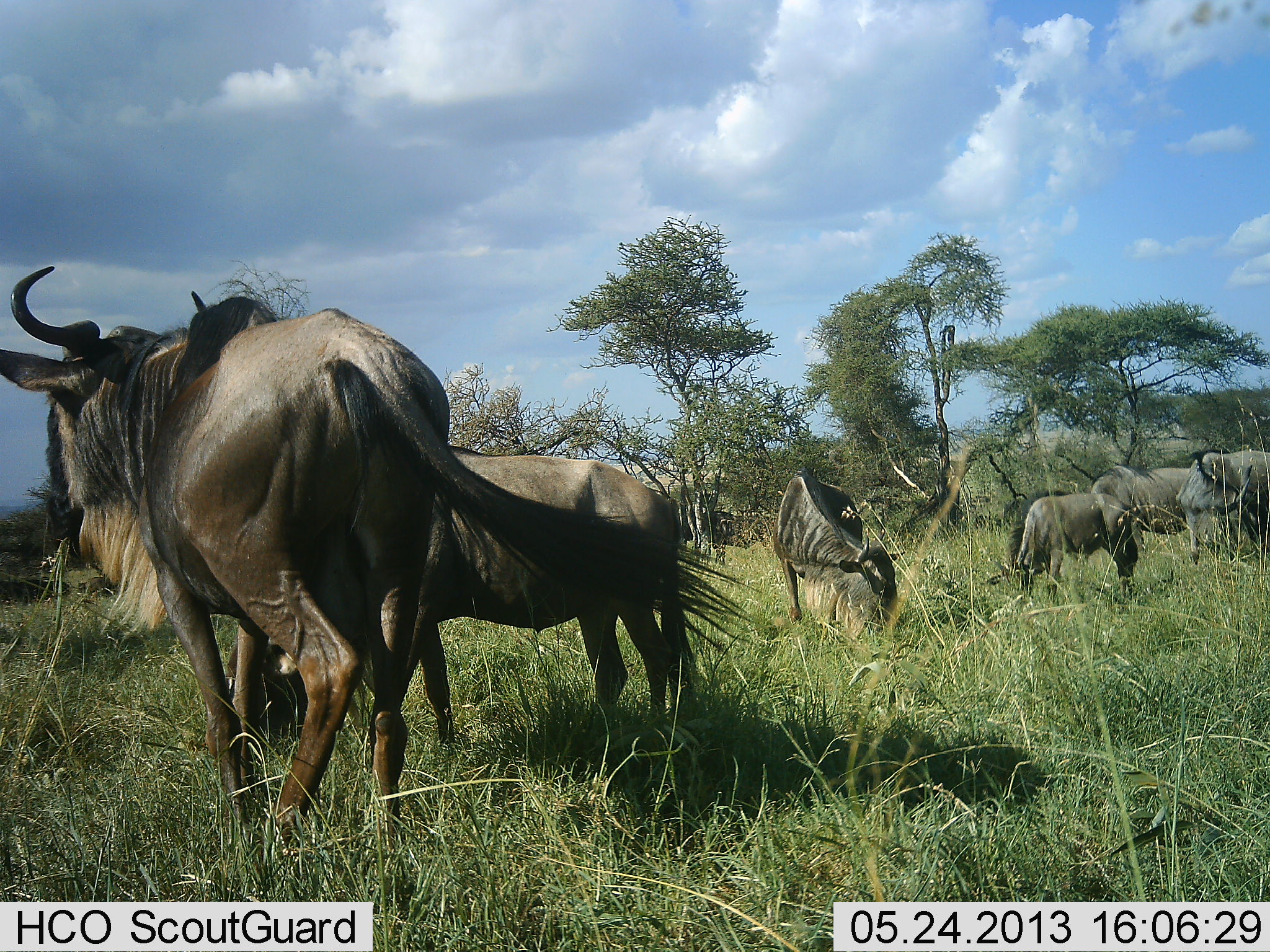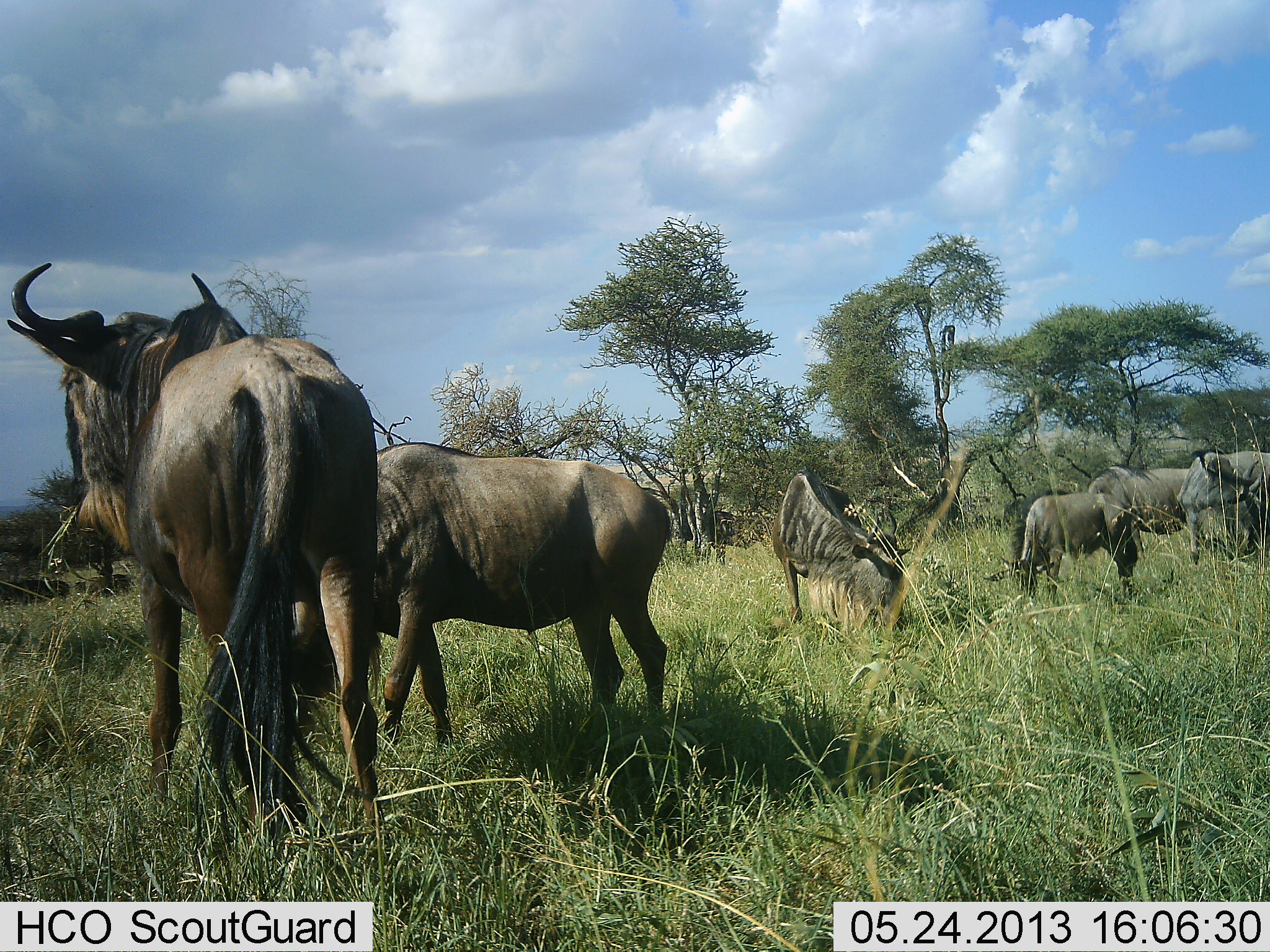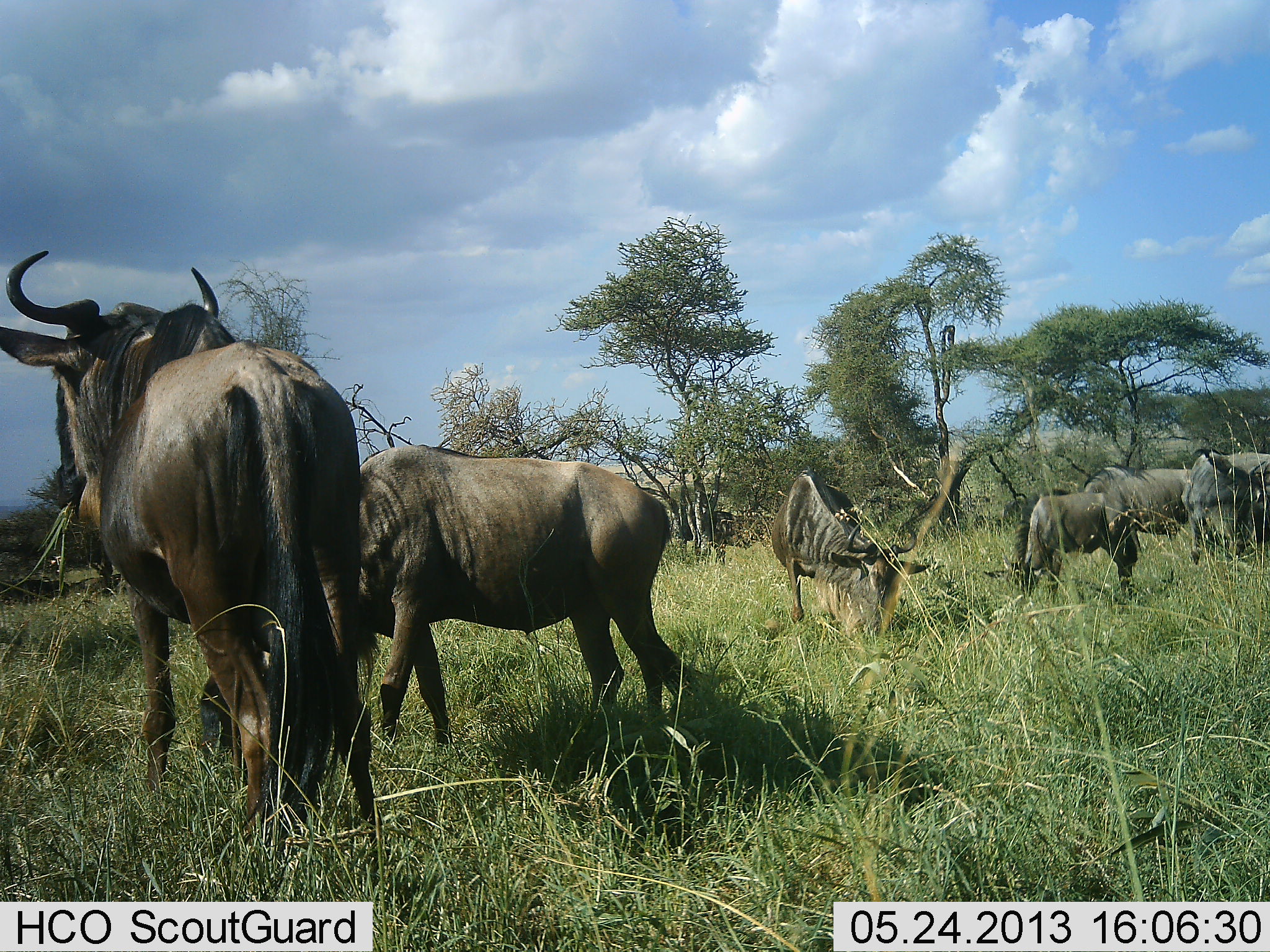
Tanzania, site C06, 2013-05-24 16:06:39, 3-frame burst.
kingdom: Animalia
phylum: Chordata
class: Mammalia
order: Artiodactyla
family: Bovidae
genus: Connochaetes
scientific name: Connochaetes taurinus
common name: blue wildebeest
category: wildebeest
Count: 6.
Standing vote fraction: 82%.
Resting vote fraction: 6%.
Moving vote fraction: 12%.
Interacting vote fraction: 18%.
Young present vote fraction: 6%.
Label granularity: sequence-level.